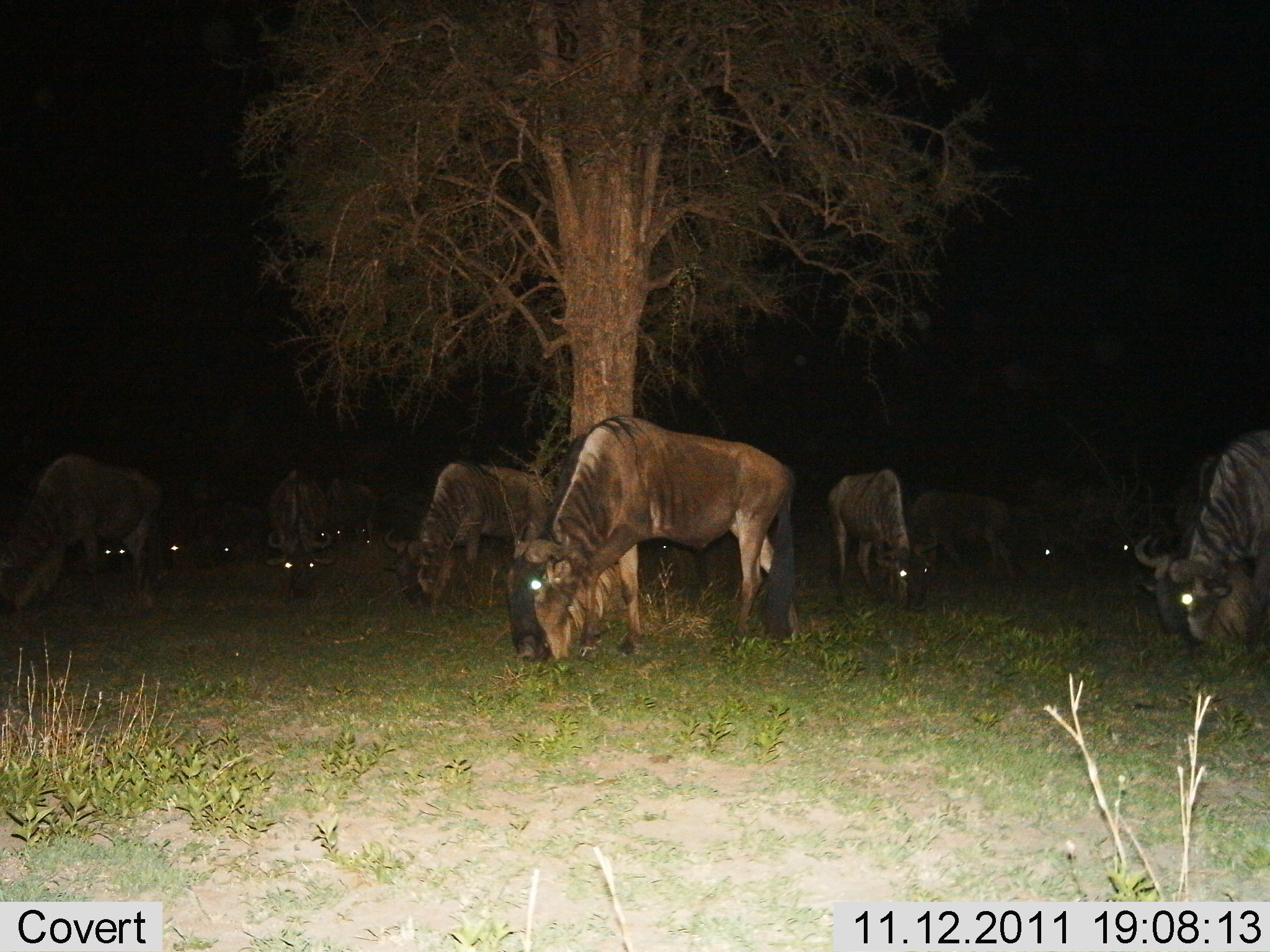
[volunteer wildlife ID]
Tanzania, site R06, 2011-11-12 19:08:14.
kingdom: Animalia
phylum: Chordata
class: Mammalia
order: Artiodactyla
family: Bovidae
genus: Connochaetes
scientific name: Connochaetes taurinus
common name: blue wildebeest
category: wildebeest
Wildebeest (blue wildebeest) (Connochaetes taurinus), count 11-50. Behavior (volunteer vote fractions): standing 43%, resting 0%, moving 0%, interacting 0%. Young present (vote fraction): 0%. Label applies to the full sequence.